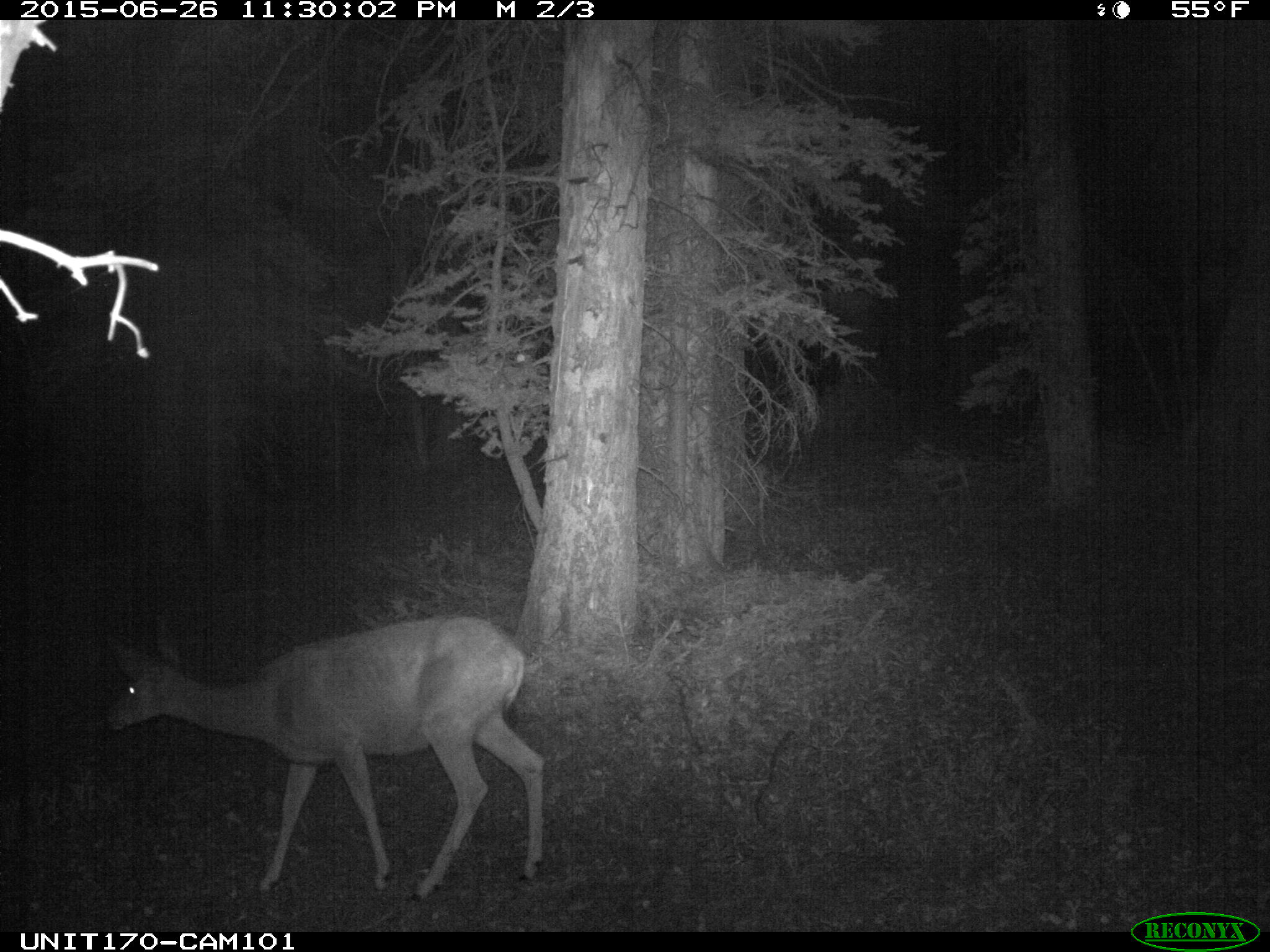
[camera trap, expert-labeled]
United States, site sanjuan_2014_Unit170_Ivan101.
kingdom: Animalia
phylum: Chordata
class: Mammalia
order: Artiodactyla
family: Cervidae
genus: Odocoileus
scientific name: Odocoileus hemionus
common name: mule deer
Odocoileus hemionus (mule deer).